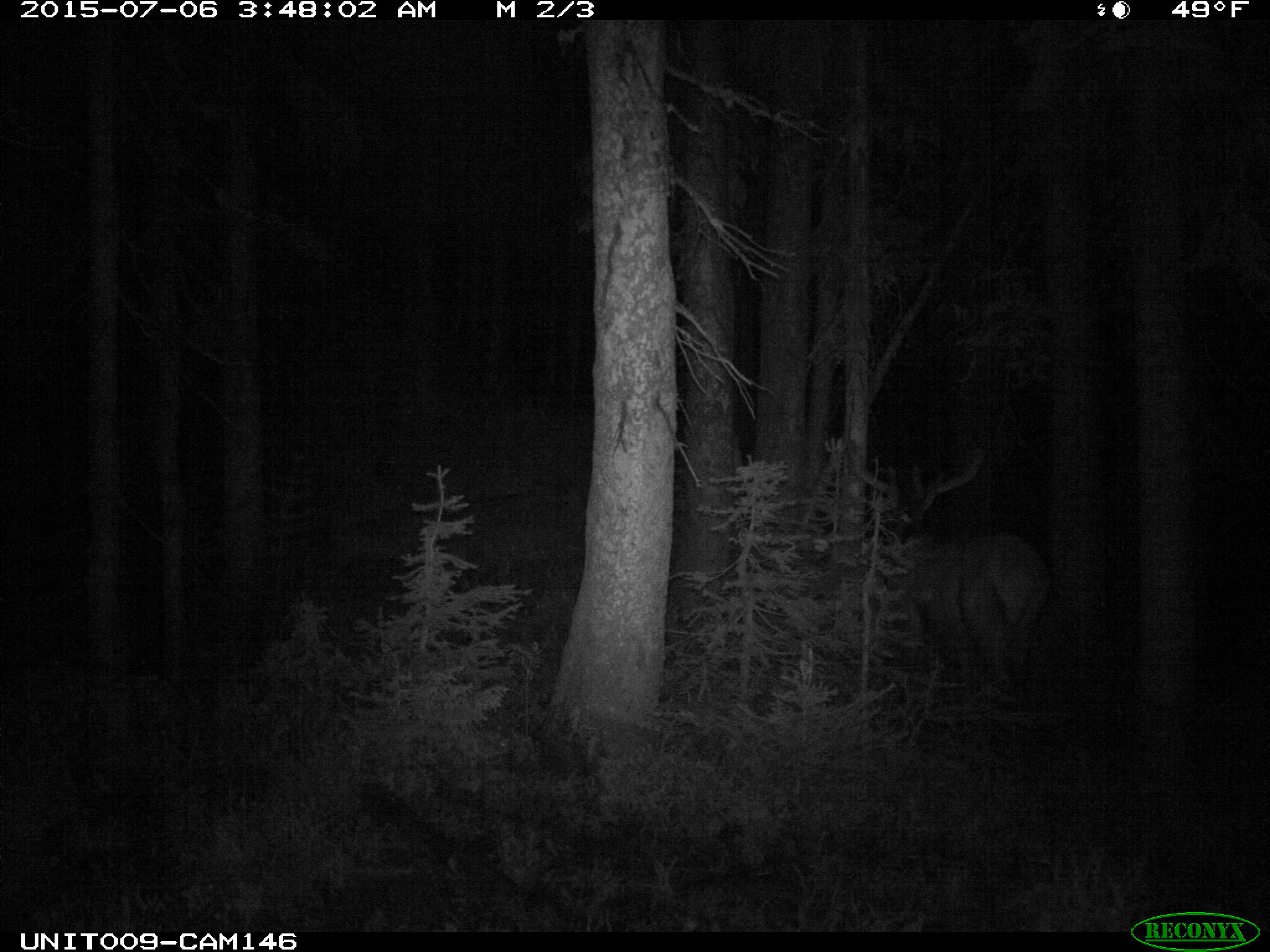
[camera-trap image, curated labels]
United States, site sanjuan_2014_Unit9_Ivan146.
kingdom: Animalia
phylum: Chordata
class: Mammalia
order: Artiodactyla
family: Cervidae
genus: Cervus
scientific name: Cervus elaphus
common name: red deer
Cervus elaphus (red deer).